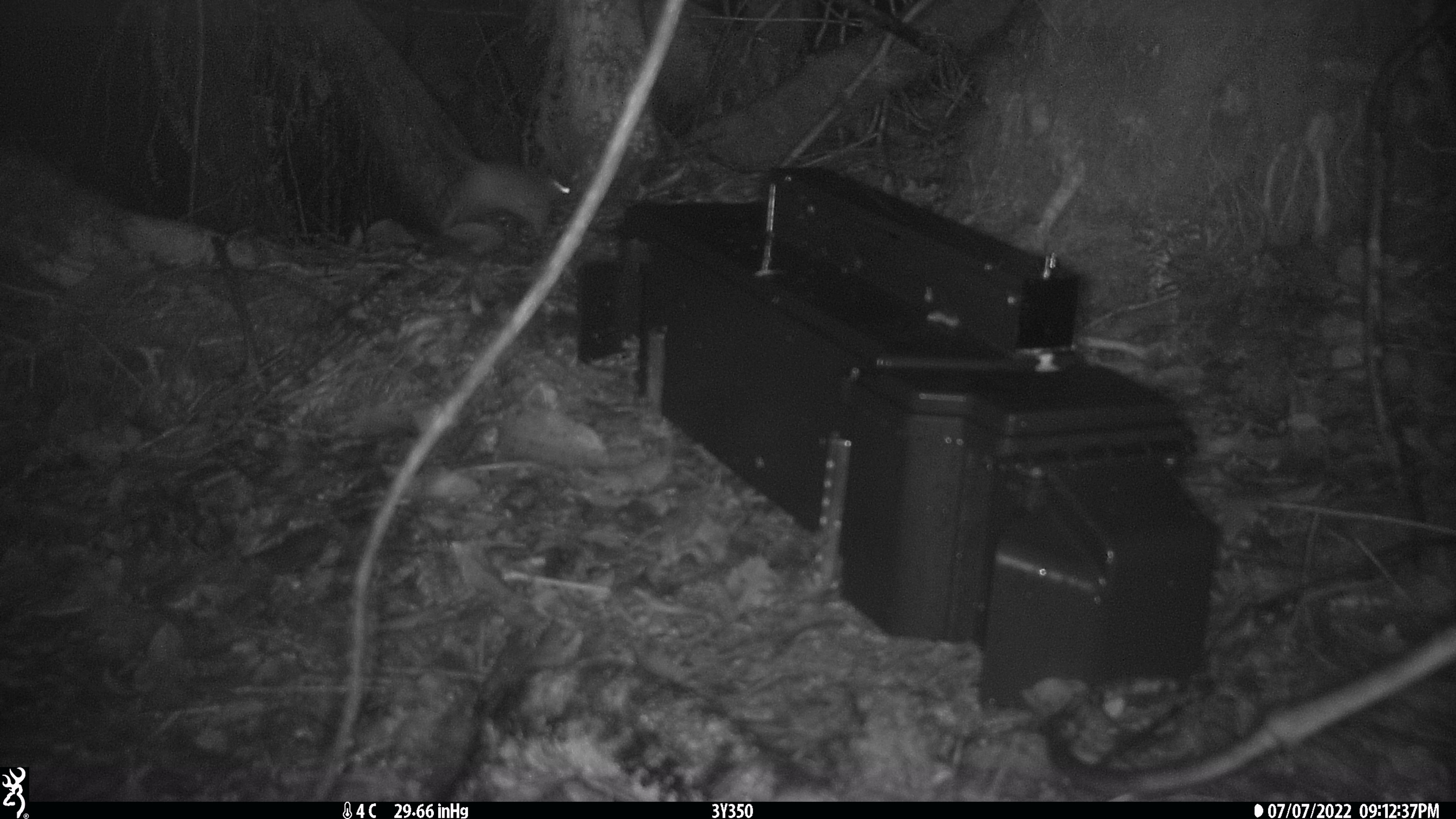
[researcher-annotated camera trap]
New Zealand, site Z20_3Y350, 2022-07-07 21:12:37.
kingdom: Animalia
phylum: Chordata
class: Mammalia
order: Rodentia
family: Muridae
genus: Rattus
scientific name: Rattus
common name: rat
Rat (Rattus).